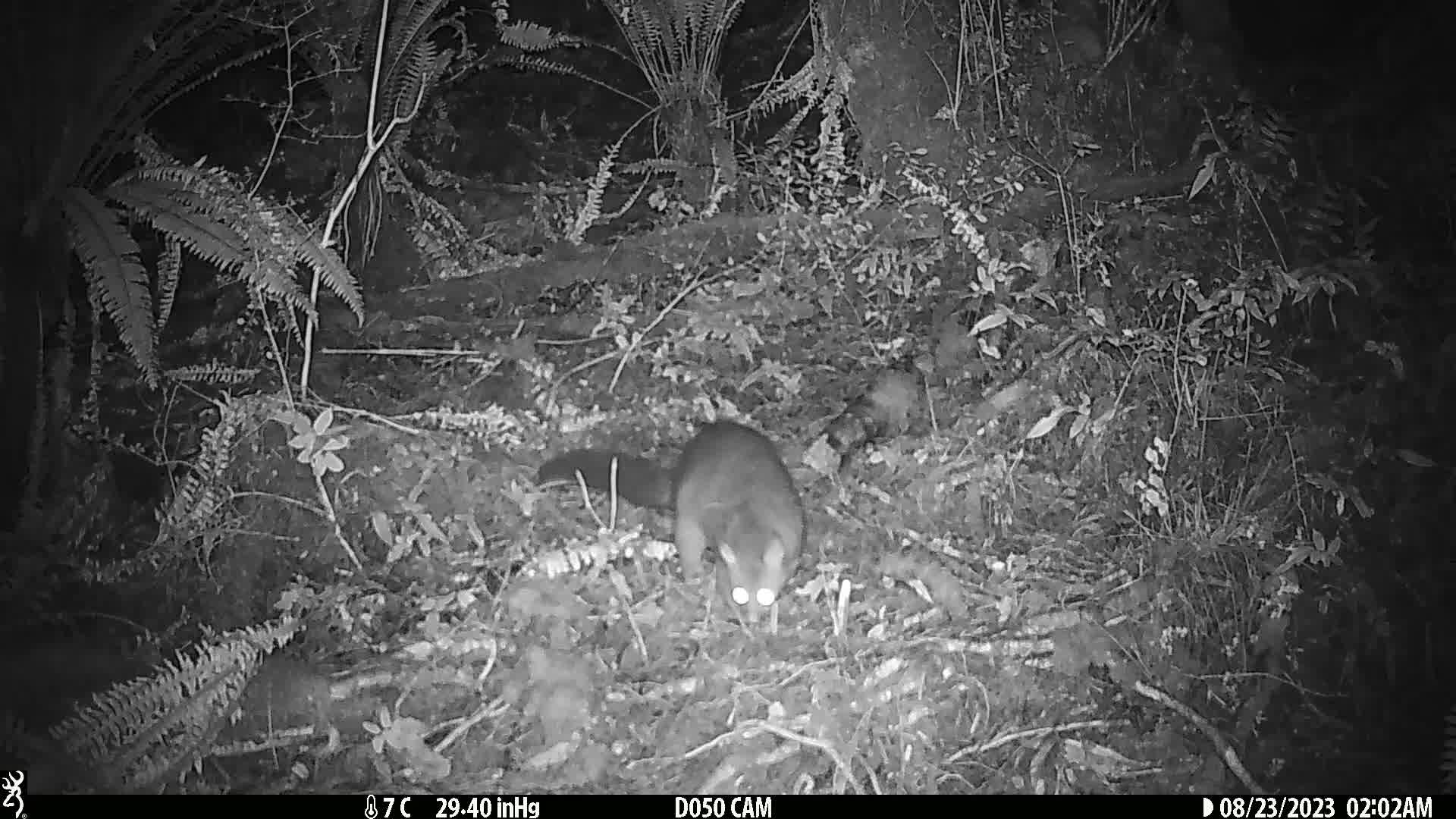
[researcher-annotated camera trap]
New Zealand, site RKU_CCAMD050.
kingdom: Animalia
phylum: Chordata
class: Mammalia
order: Diprotodontia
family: Phalangeridae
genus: Trichosurus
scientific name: Trichosurus vulpecula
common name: common brushtail possum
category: possum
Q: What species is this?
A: Possum (common brushtail possum) (Trichosurus vulpecula).